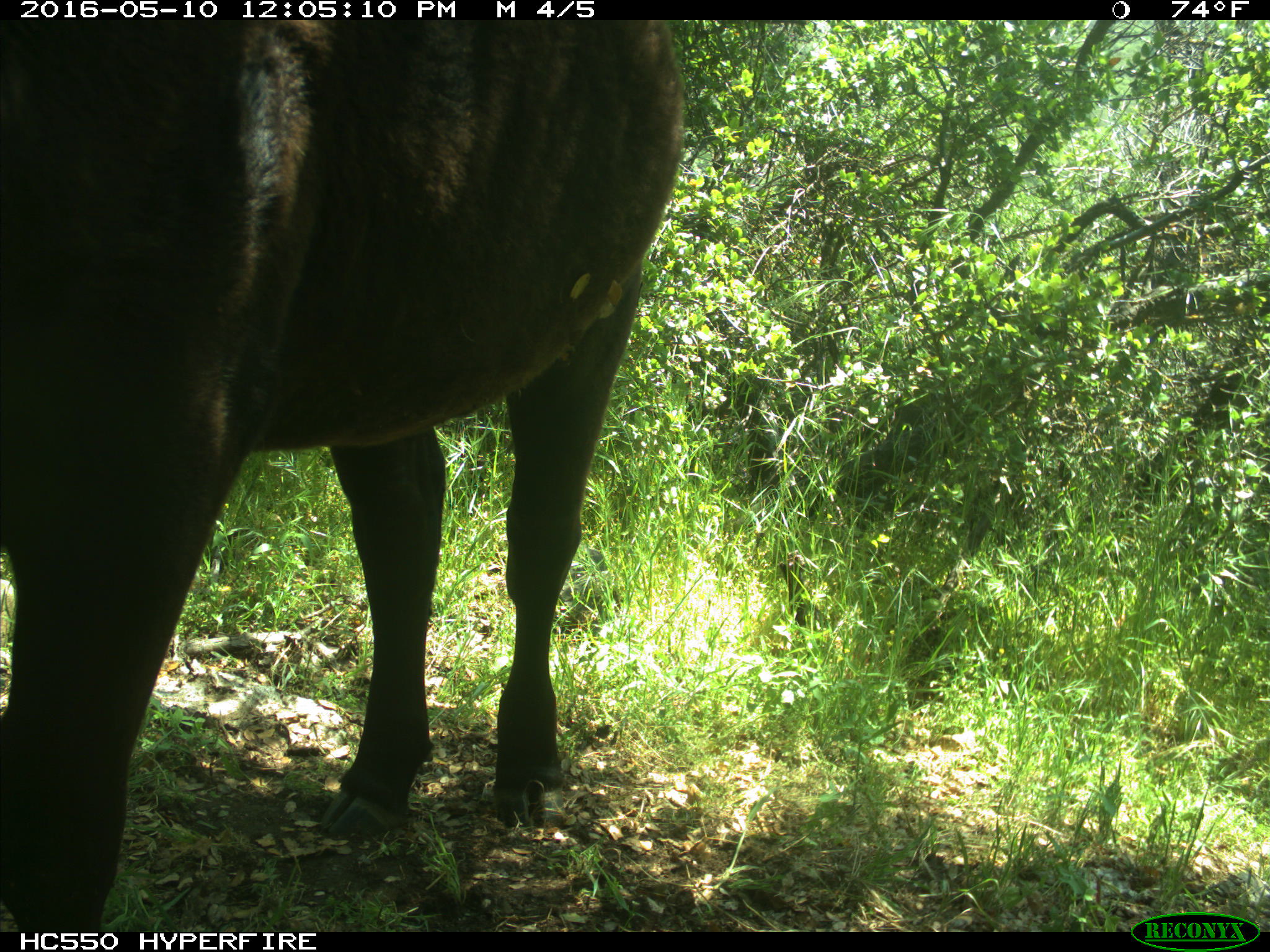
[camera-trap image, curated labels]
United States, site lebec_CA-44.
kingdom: Animalia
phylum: Chordata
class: Mammalia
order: Artiodactyla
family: Bovidae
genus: Bos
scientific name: Bos taurus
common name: domestic cow